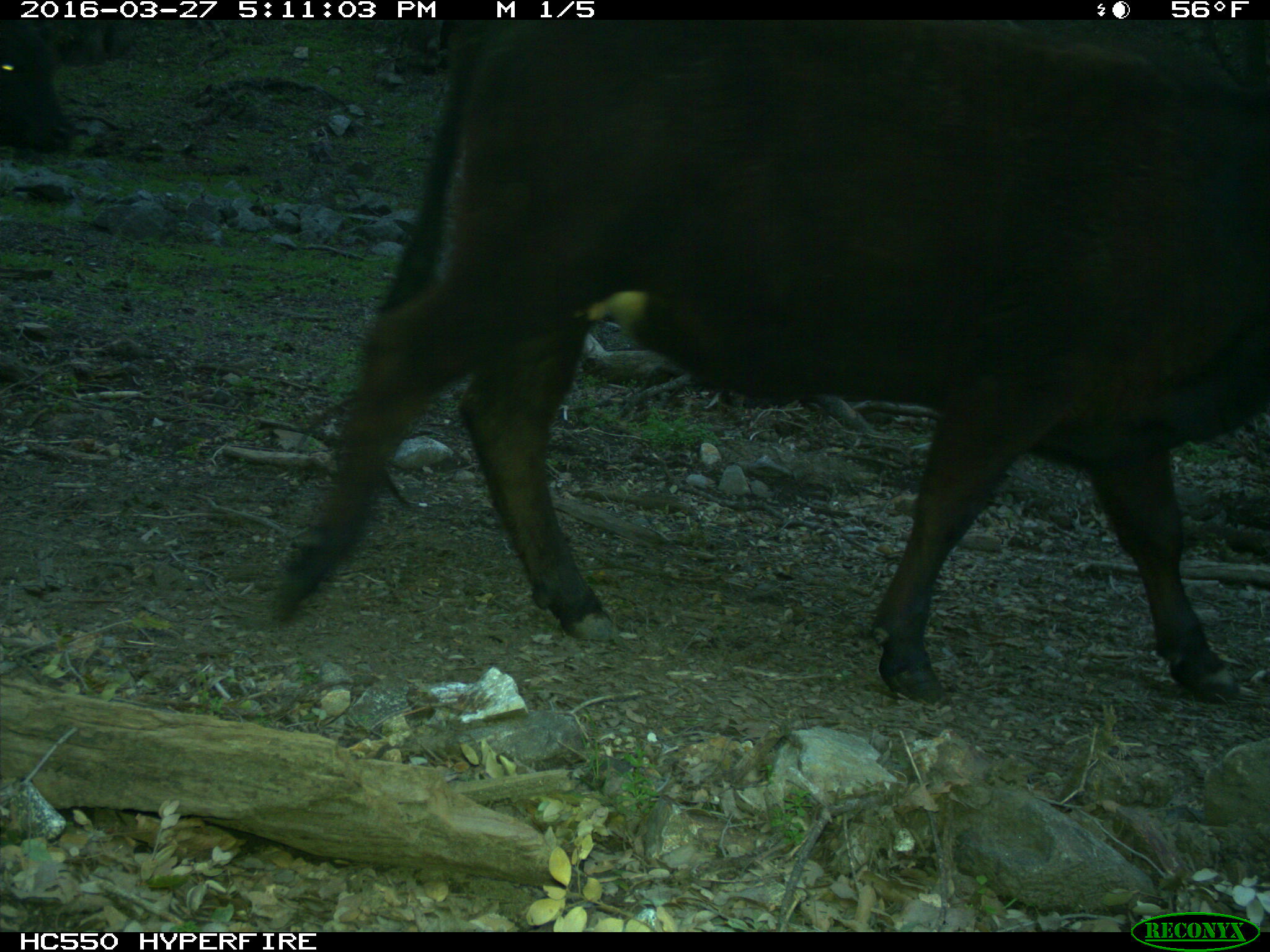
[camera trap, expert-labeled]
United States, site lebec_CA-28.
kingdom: Animalia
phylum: Chordata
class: Mammalia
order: Artiodactyla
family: Bovidae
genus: Bos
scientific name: Bos taurus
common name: domestic cow